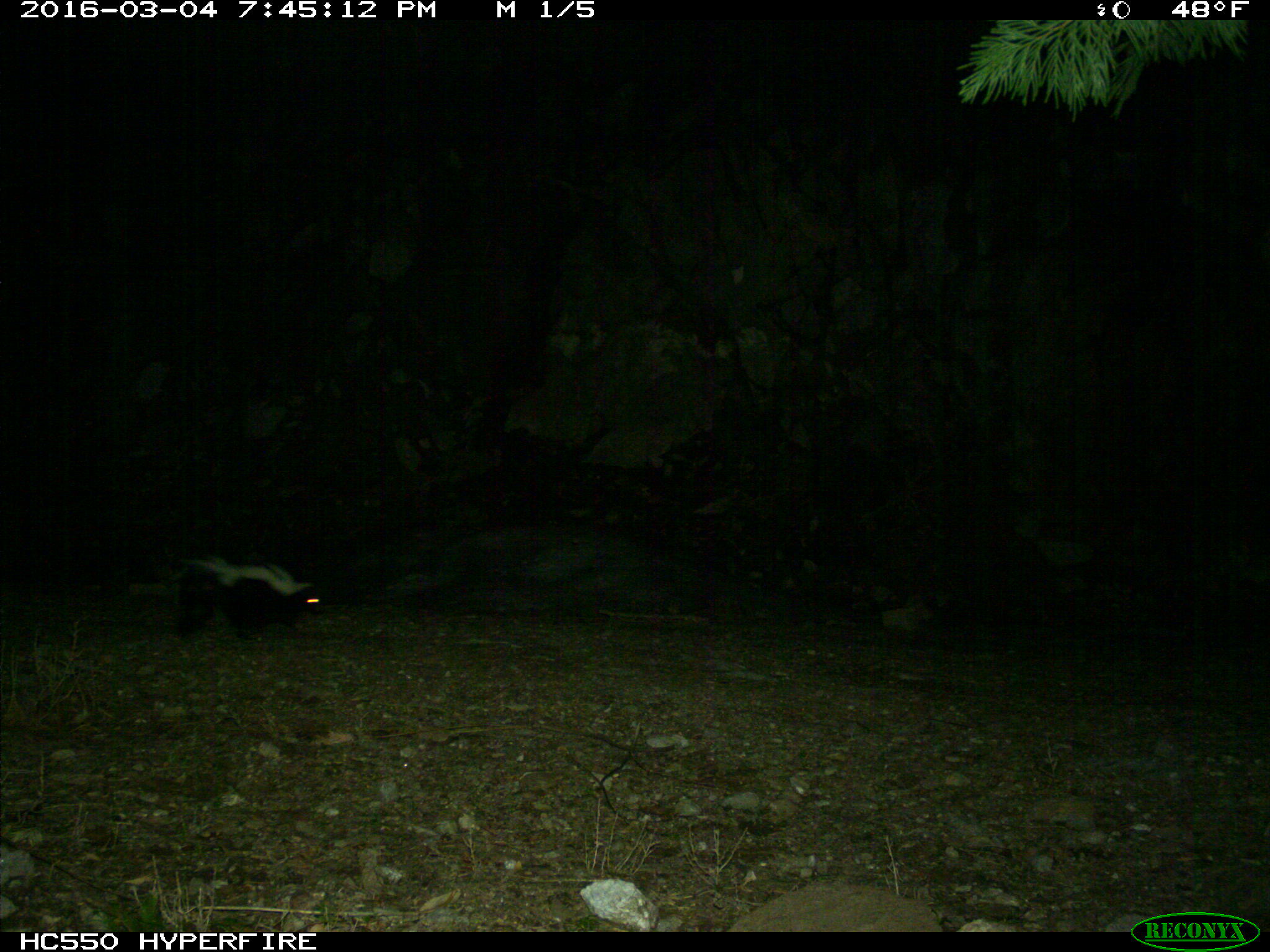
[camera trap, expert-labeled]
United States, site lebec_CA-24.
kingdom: Animalia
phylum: Chordata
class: Mammalia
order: Carnivora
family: Mephitidae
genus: Mephitis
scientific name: Mephitis mephitis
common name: striped skunk